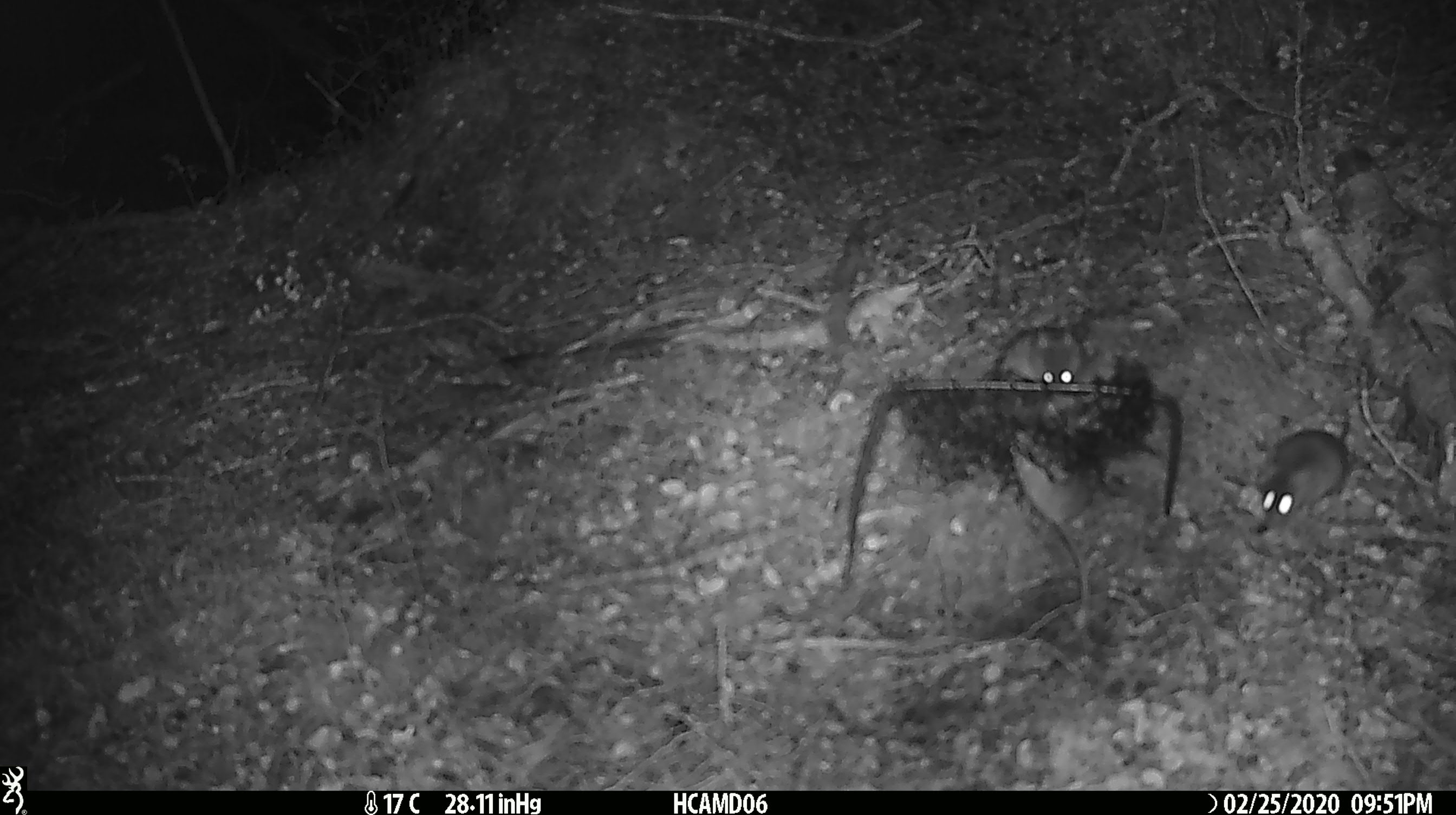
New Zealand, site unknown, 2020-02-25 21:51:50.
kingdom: Animalia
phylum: Chordata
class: Mammalia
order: Rodentia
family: Muridae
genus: Mus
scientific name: Mus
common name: mouse